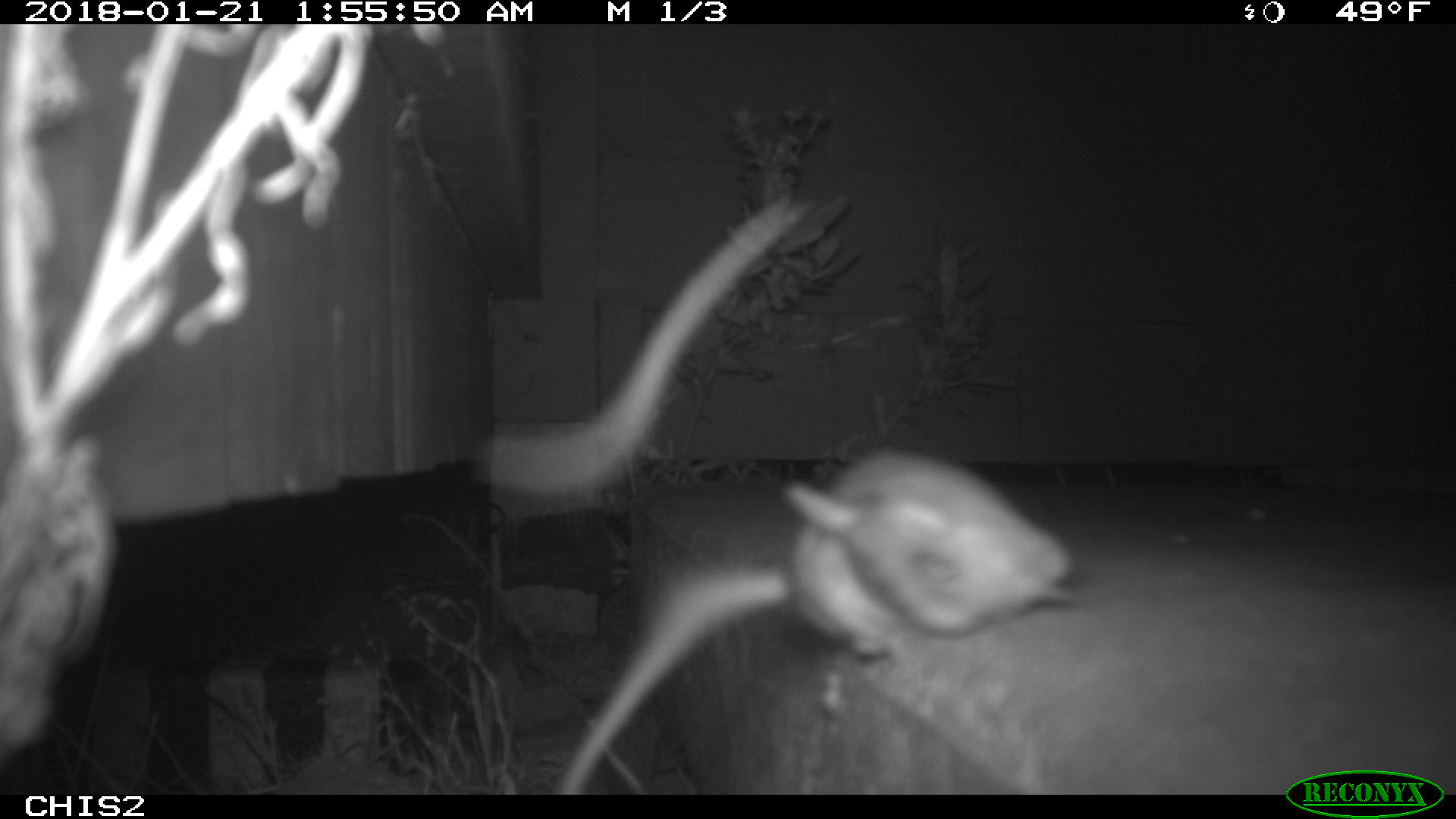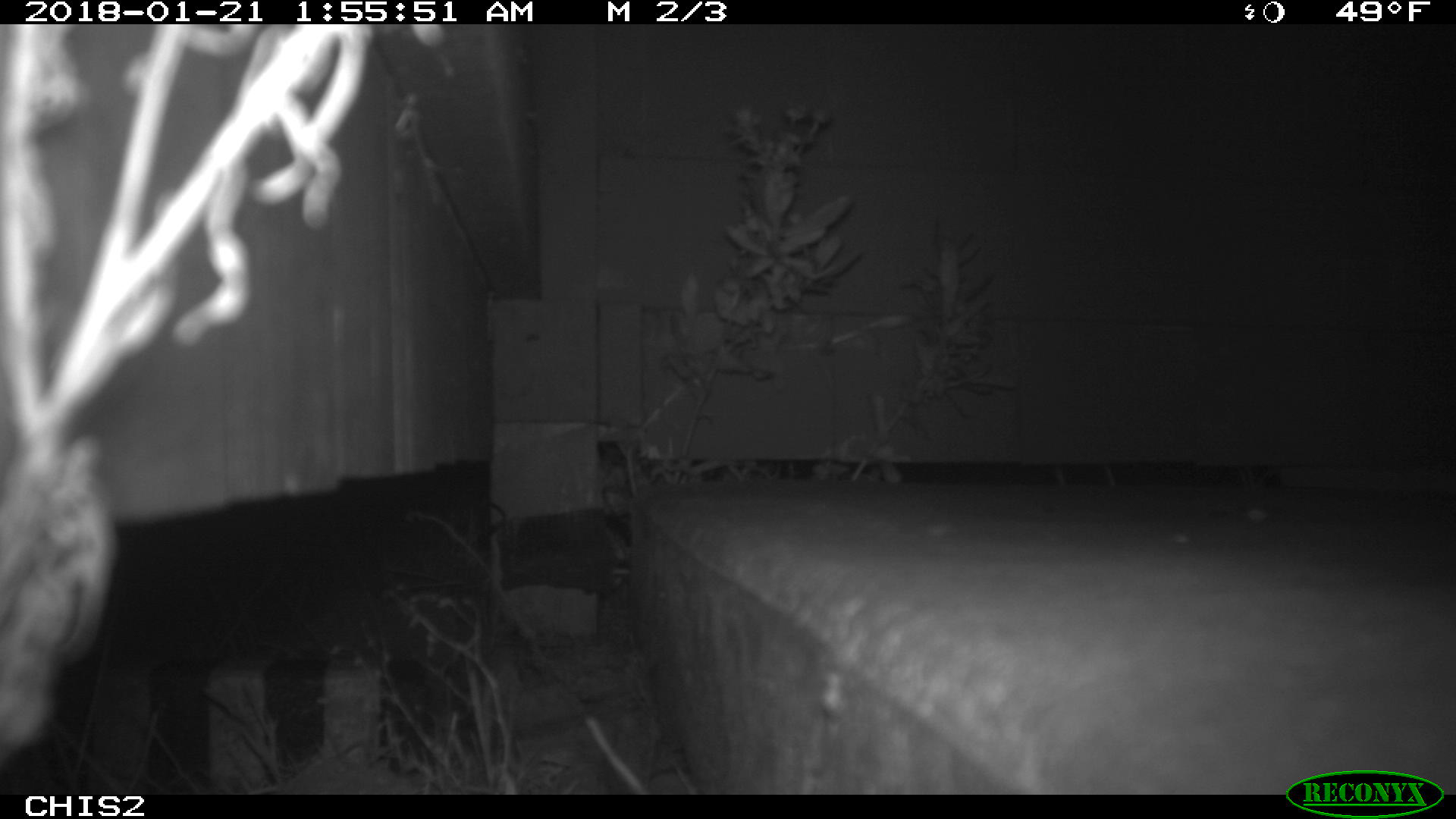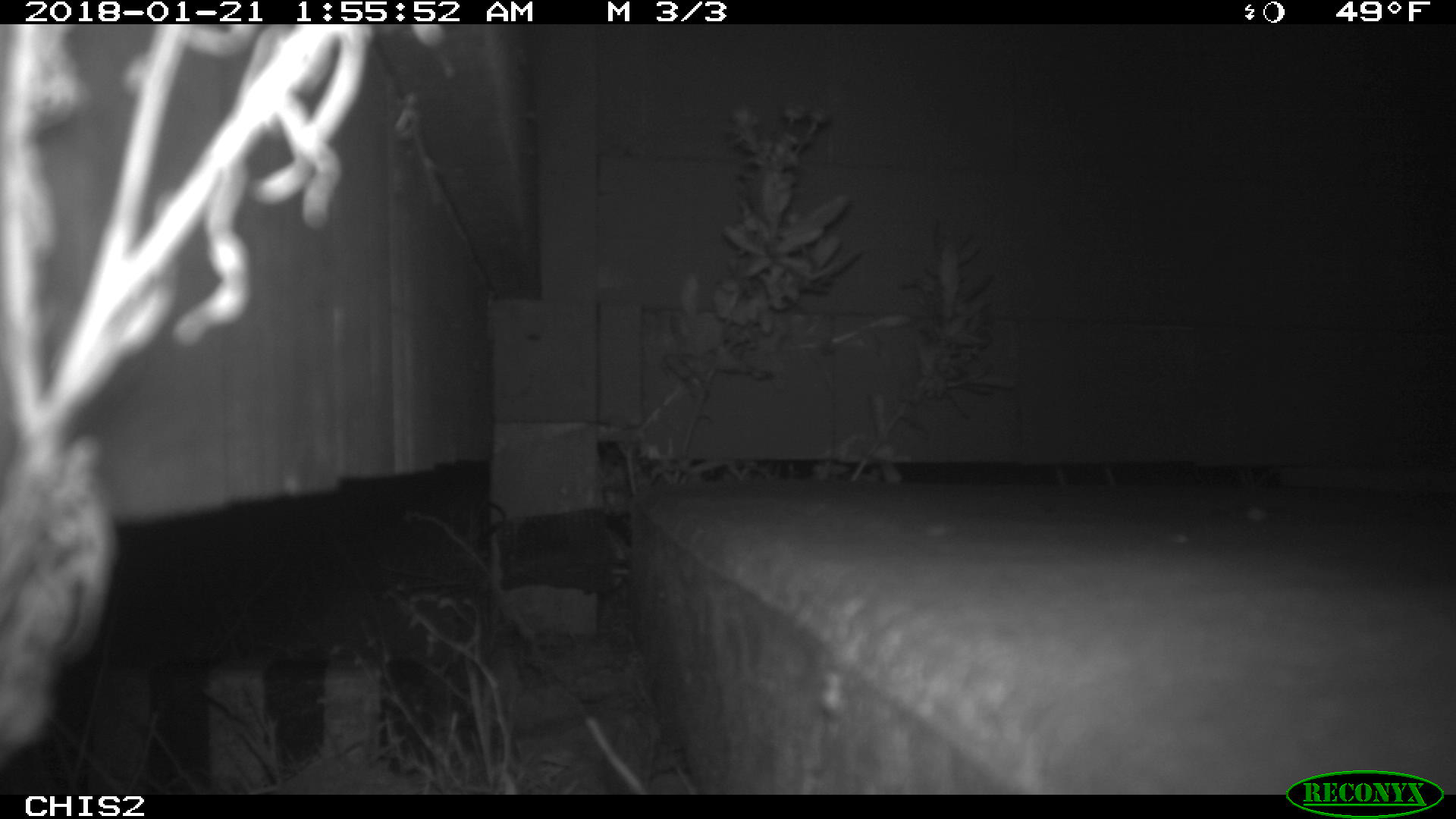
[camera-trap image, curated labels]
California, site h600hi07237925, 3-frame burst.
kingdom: Animalia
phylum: Chordata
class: Mammalia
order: Rodentia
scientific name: Rodentia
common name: rodent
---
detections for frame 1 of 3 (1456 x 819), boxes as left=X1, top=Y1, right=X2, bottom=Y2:
rodent: left=557, top=448, right=1093, bottom=794